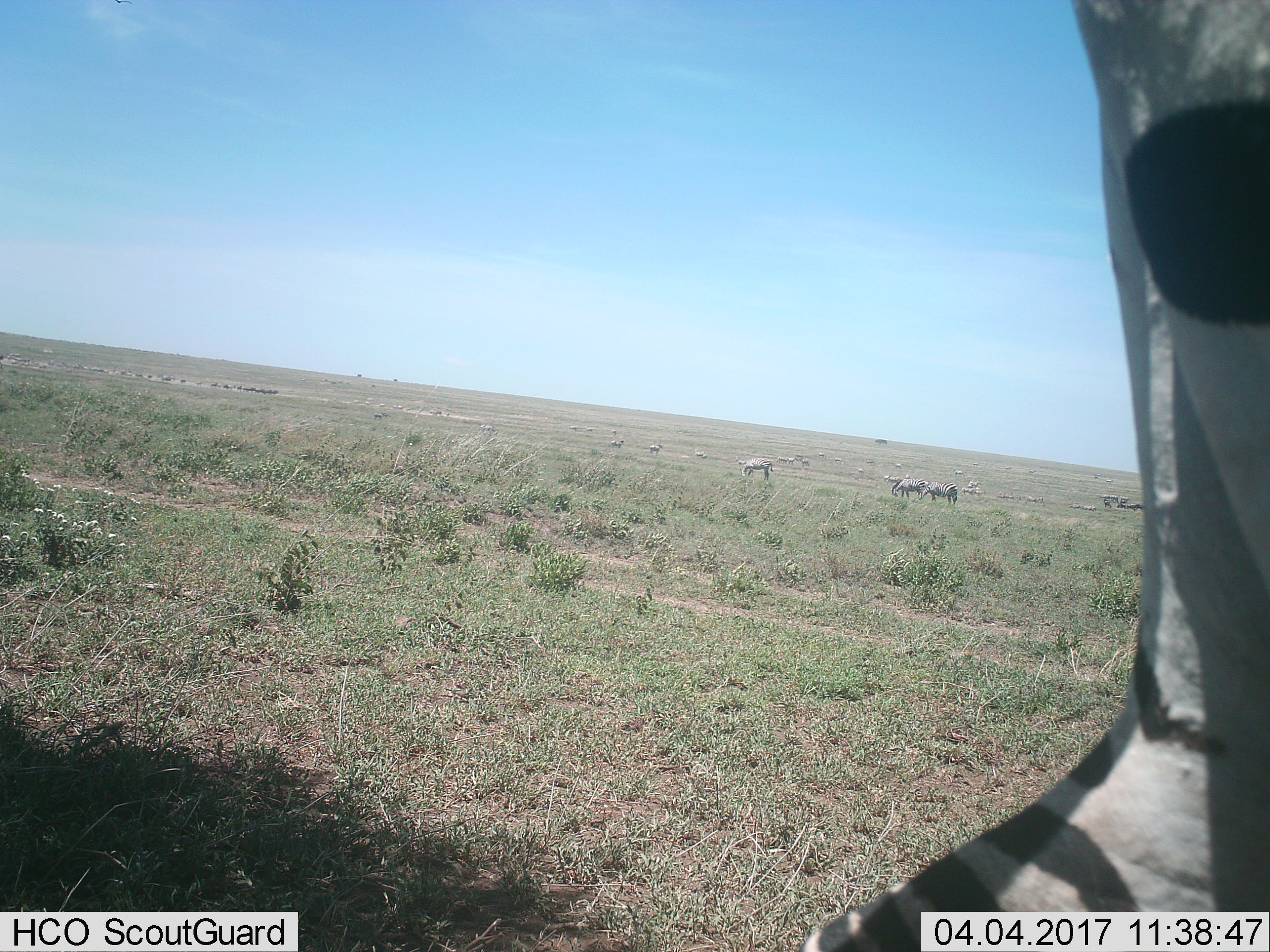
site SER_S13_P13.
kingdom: Animalia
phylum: Chordata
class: Mammalia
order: Perissodactyla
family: Equidae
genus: Equus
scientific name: Equus quagga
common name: plains zebra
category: zebraplains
Zebraplains (plains zebra) (Equus quagga), count 11-50. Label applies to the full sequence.